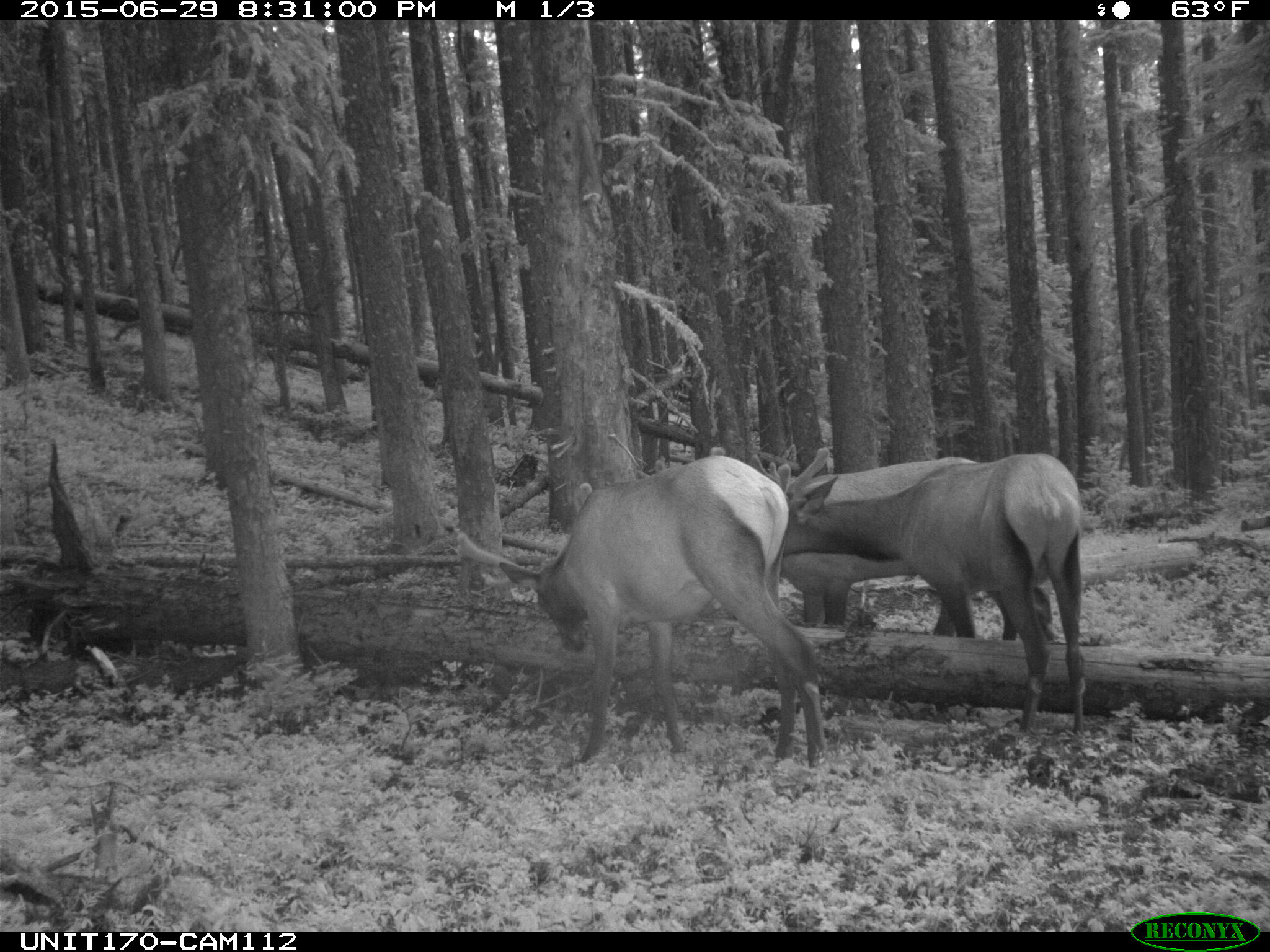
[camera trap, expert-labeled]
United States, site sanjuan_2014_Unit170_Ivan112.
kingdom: Animalia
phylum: Chordata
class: Mammalia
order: Artiodactyla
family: Cervidae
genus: Cervus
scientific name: Cervus elaphus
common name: red deer